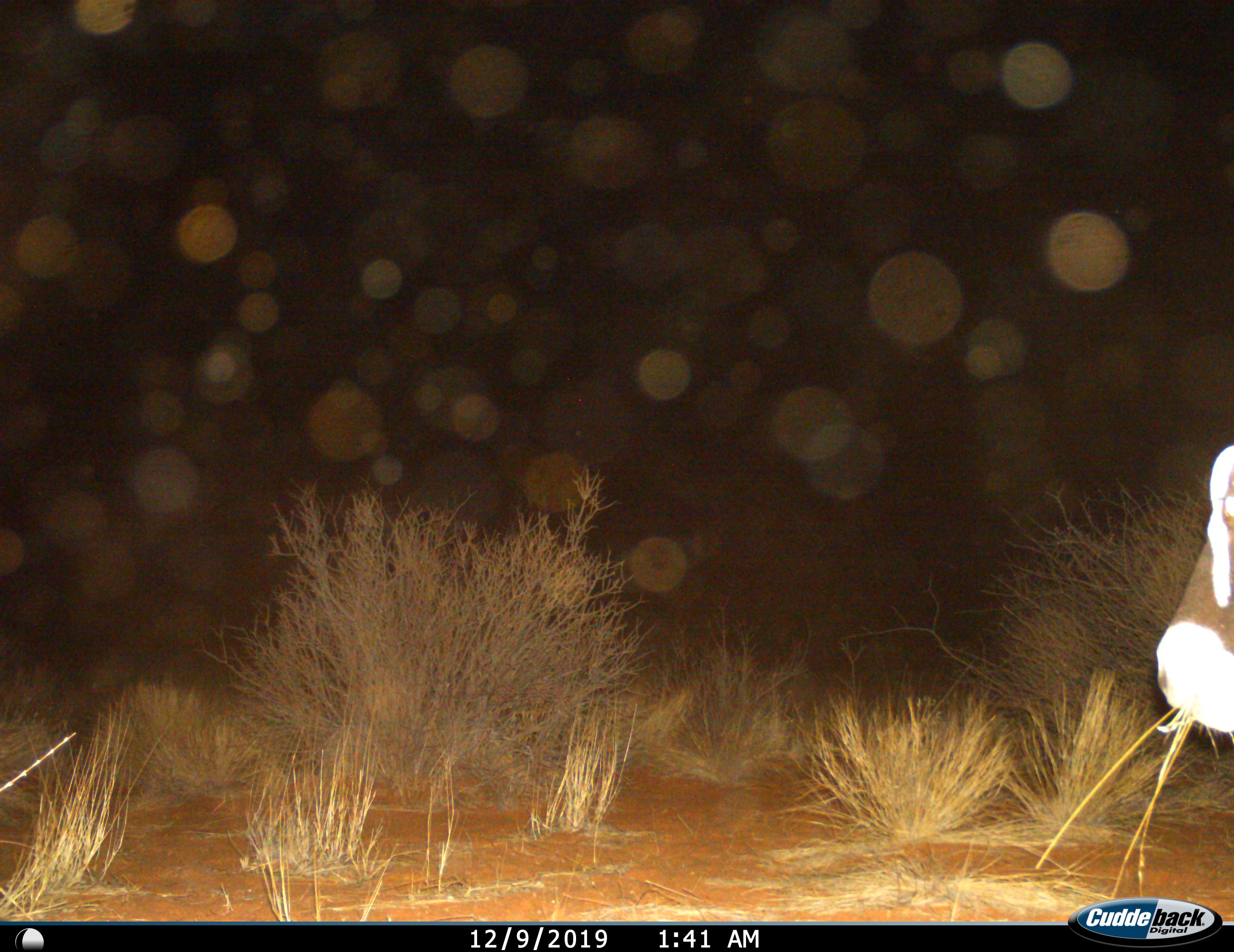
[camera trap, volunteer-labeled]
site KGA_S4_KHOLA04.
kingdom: Animalia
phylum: Chordata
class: Mammalia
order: Artiodactyla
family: Bovidae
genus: Oryx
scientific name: Oryx gazella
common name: gemsbok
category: oryx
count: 1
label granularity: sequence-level